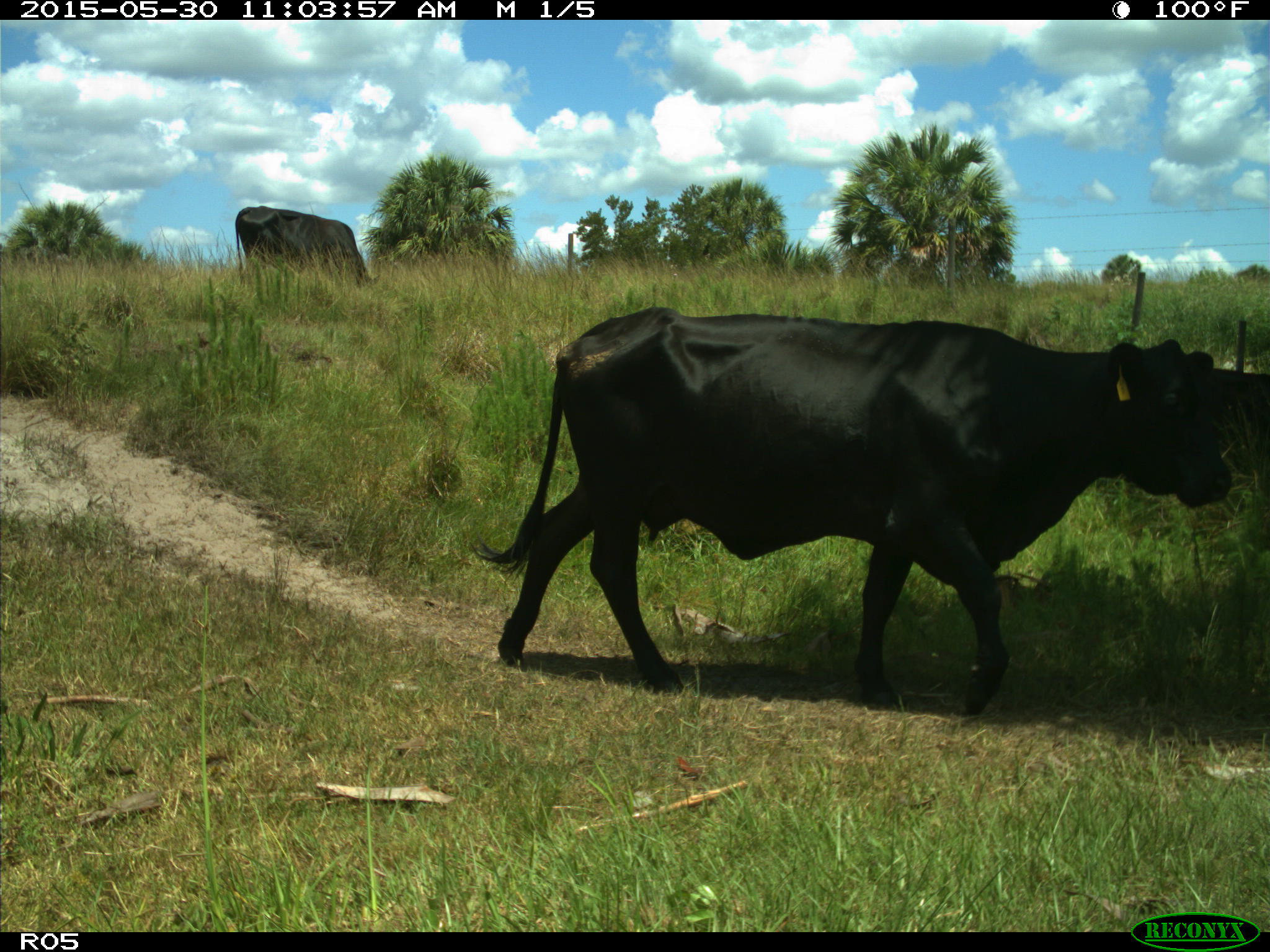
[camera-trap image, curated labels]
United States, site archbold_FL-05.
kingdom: Animalia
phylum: Chordata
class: Mammalia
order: Artiodactyla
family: Bovidae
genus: Bos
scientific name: Bos taurus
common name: domestic cow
Bos taurus (domestic cow).